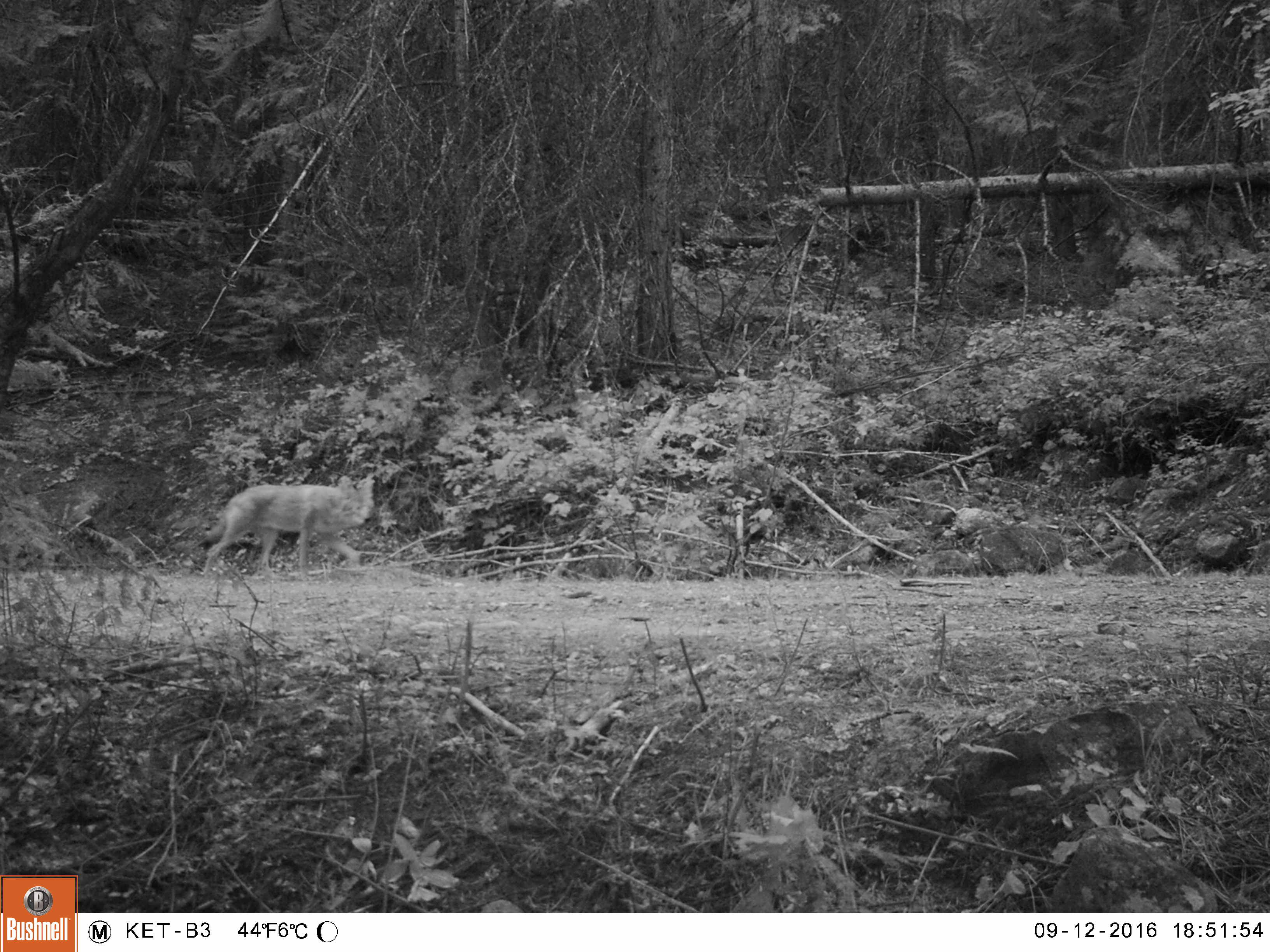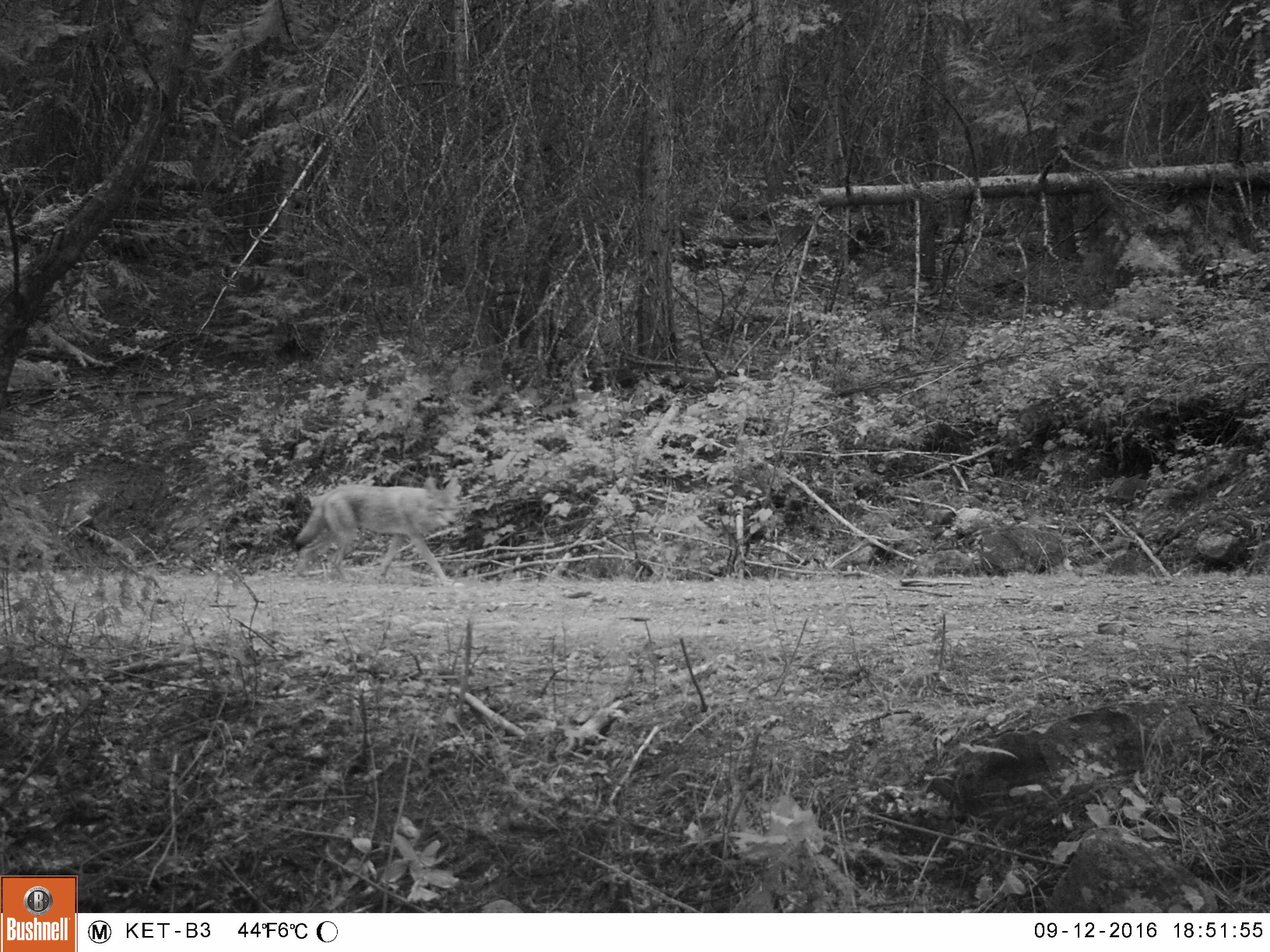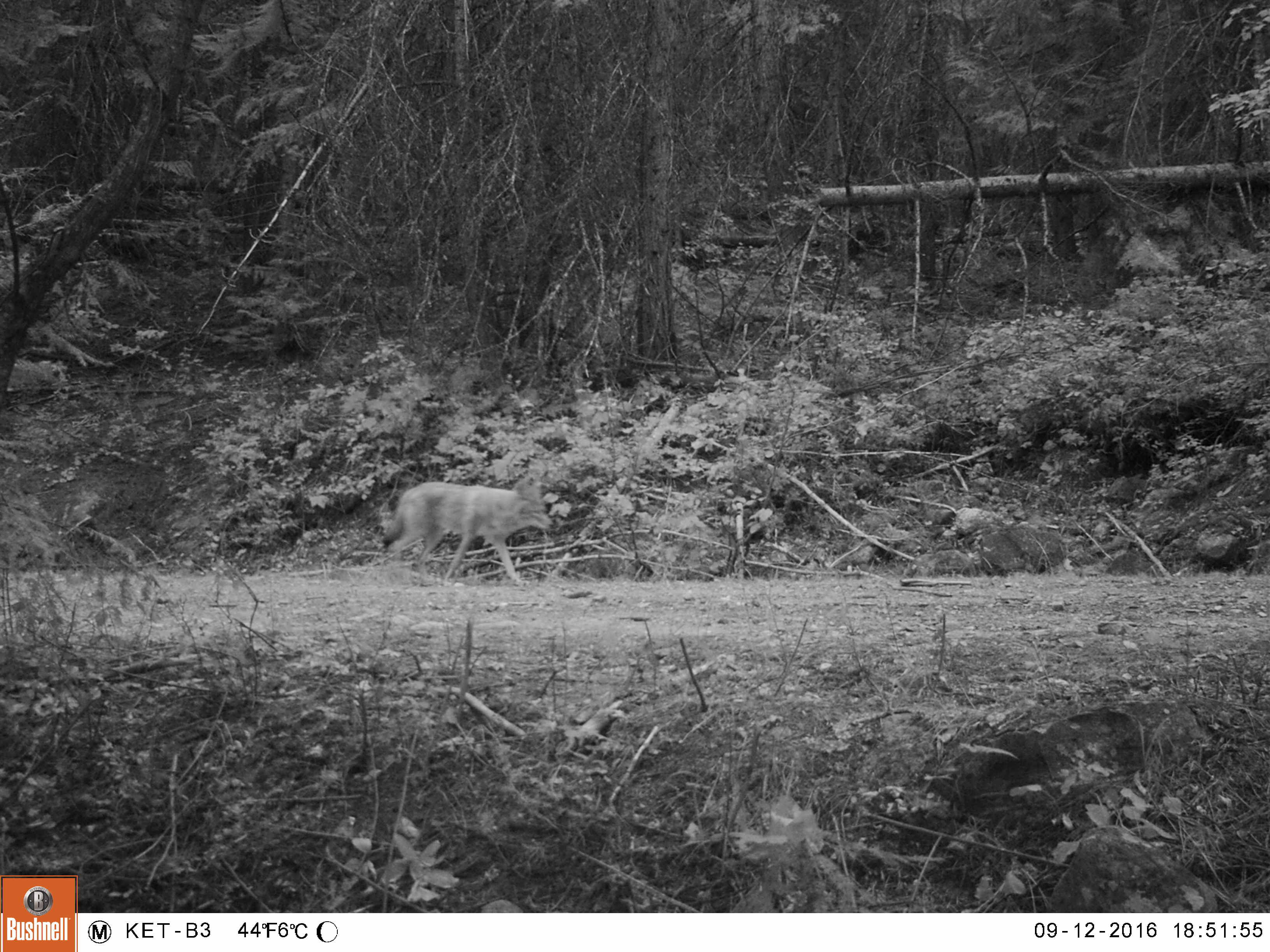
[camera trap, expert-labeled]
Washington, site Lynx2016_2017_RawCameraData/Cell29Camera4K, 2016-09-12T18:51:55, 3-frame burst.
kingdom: Animalia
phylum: Chordata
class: Mammalia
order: Carnivora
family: Canidae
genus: Canis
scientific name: Canis latrans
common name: coyote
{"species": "Canis latrans (coyote)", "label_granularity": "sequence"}